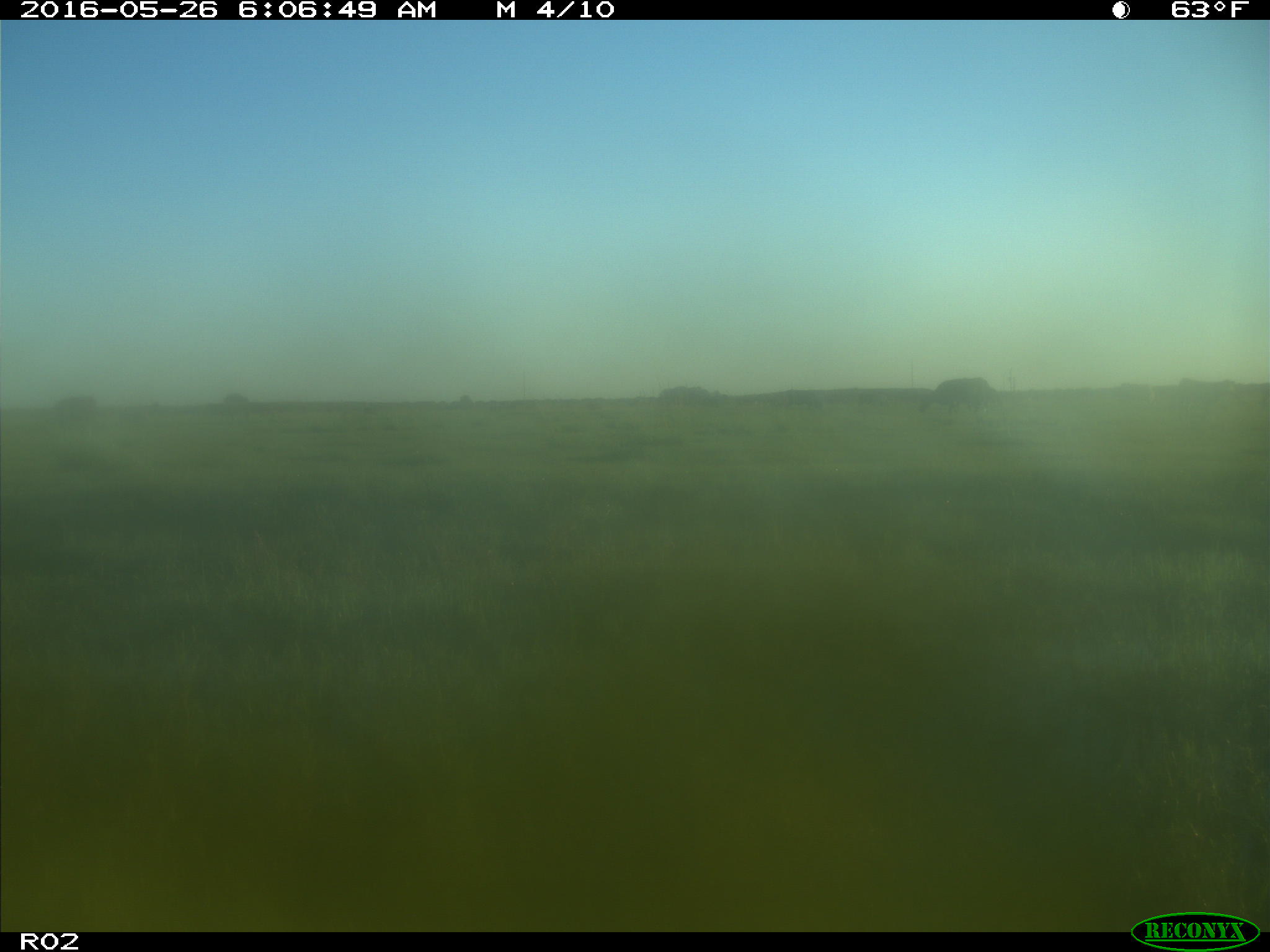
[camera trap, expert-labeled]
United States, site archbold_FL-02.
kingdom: Animalia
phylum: Chordata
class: Mammalia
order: Artiodactyla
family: Bovidae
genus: Bos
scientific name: Bos taurus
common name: domestic cow